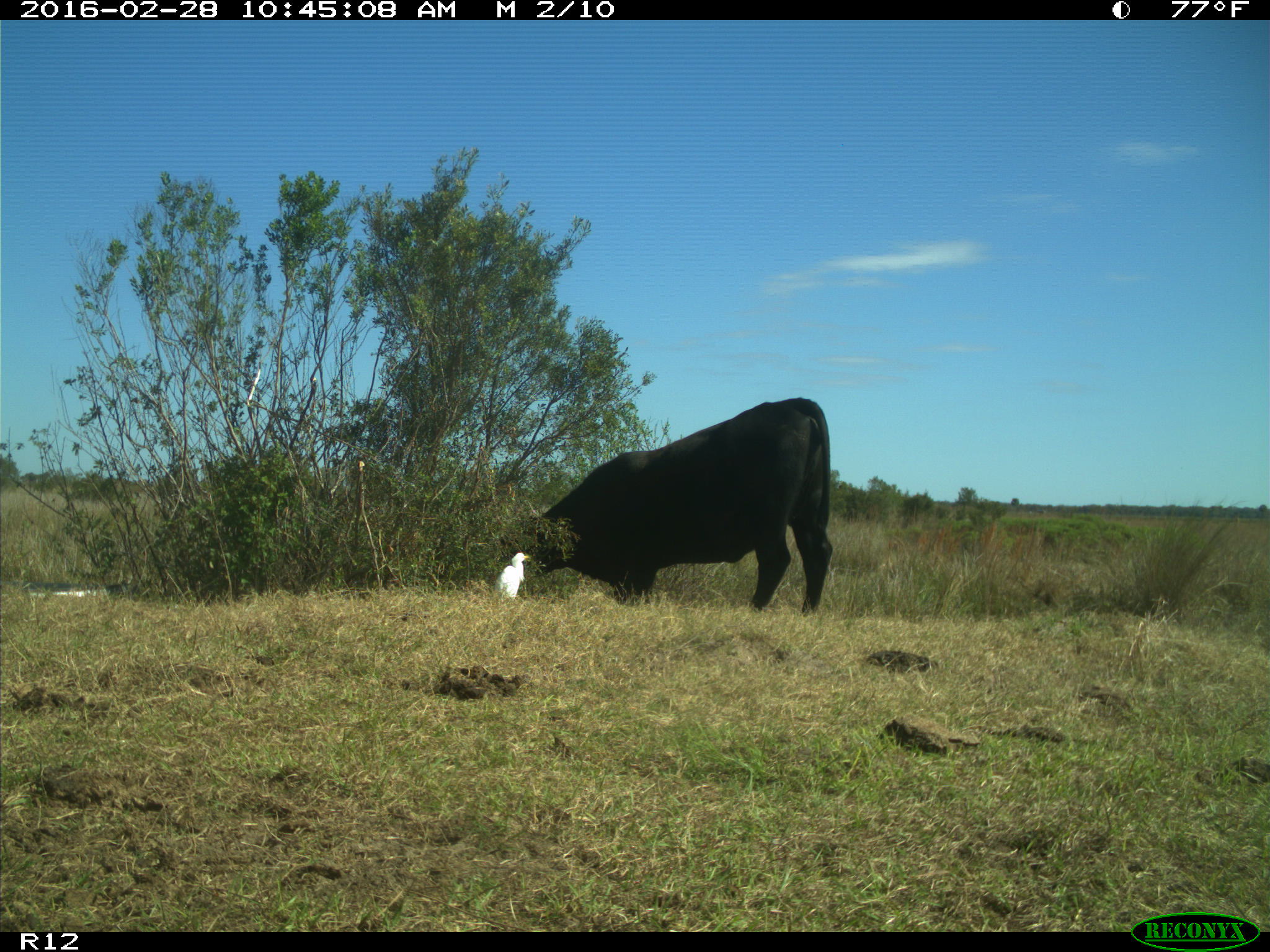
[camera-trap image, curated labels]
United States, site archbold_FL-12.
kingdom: Animalia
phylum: Chordata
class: Mammalia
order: Artiodactyla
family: Bovidae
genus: Bos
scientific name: Bos taurus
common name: domestic cow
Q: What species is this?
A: Bos taurus (domestic cow).